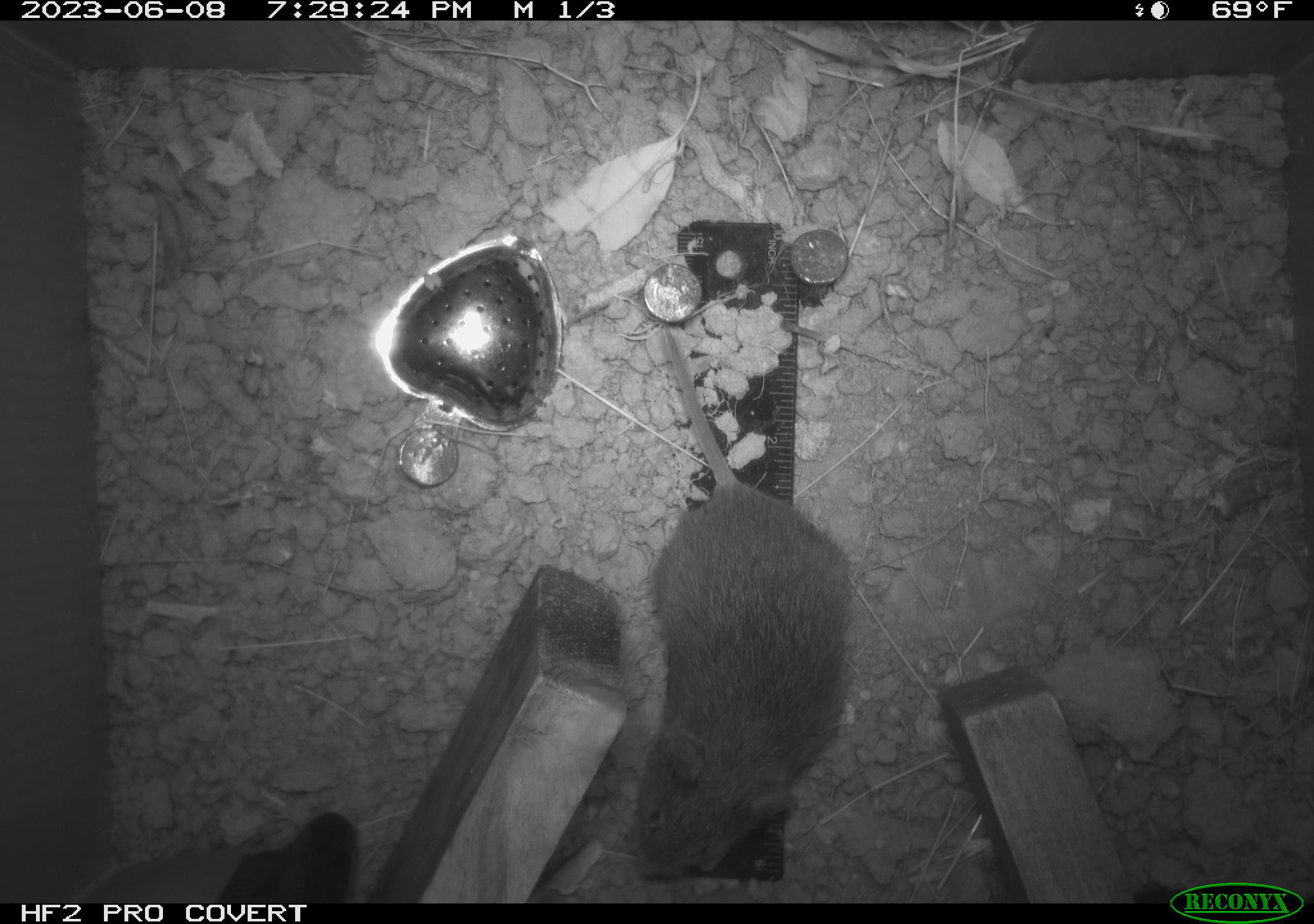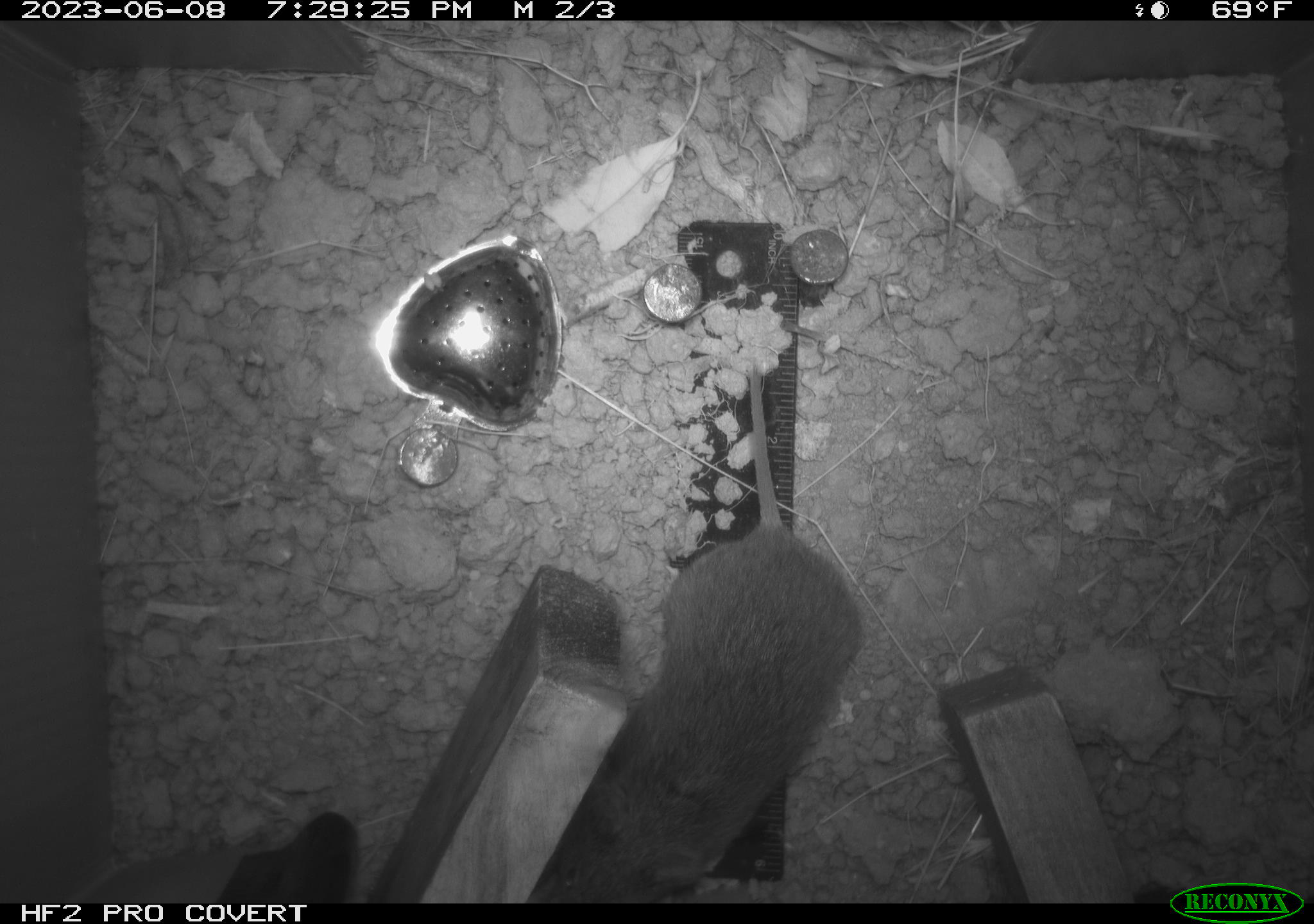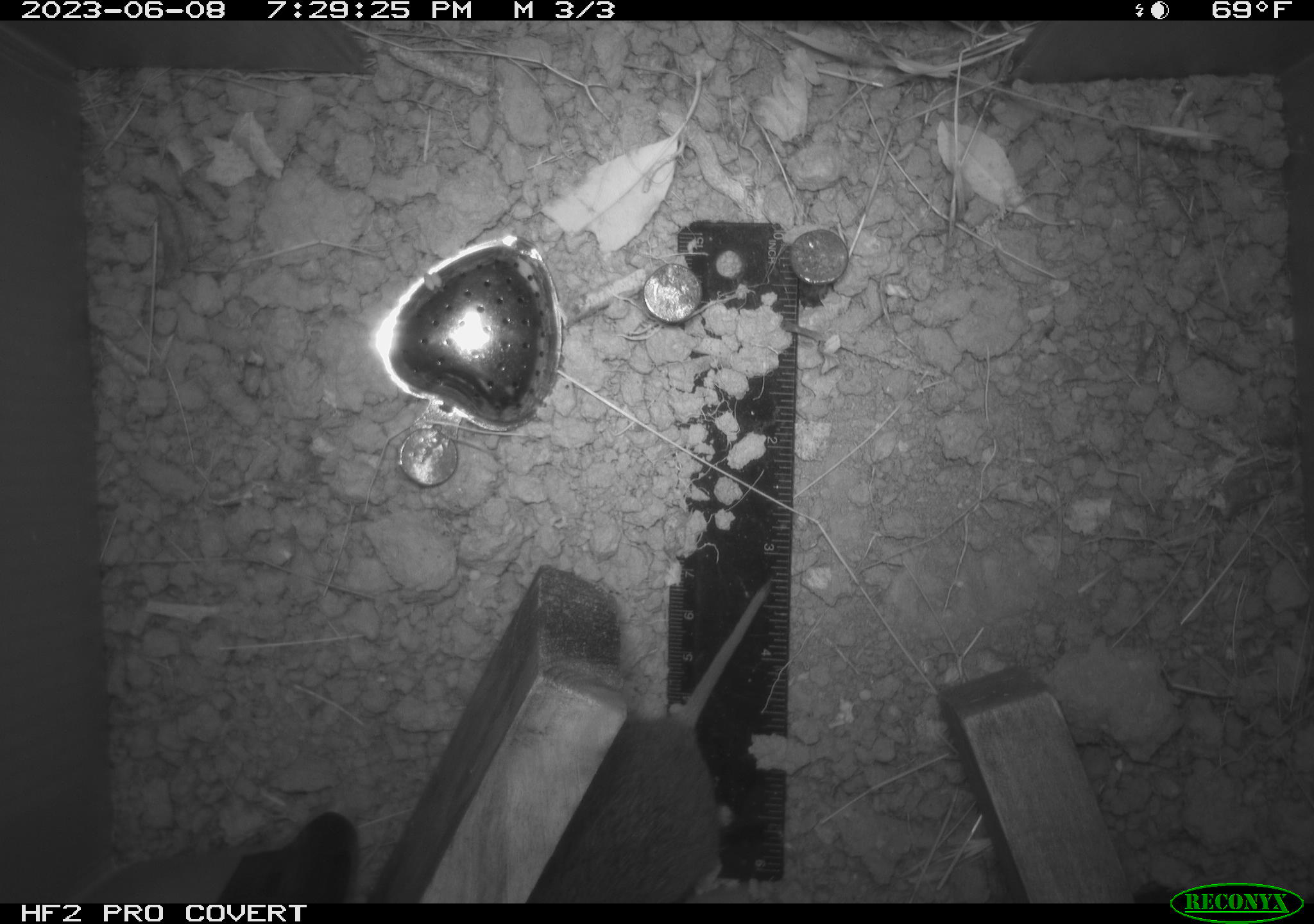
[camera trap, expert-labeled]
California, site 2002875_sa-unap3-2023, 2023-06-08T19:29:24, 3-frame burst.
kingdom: Animalia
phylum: Chordata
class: Mammalia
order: Rodentia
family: Cricetidae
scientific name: Arvicolinae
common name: voles, lemmings, and muskrats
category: arvicolinae subfamily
Arvicolinae subfamily (voles, lemmings, and muskrats) (Arvicolinae).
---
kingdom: Animalia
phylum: Chordata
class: Mammalia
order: Rodentia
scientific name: Rodentia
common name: mouse species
Mouse species (Rodentia).